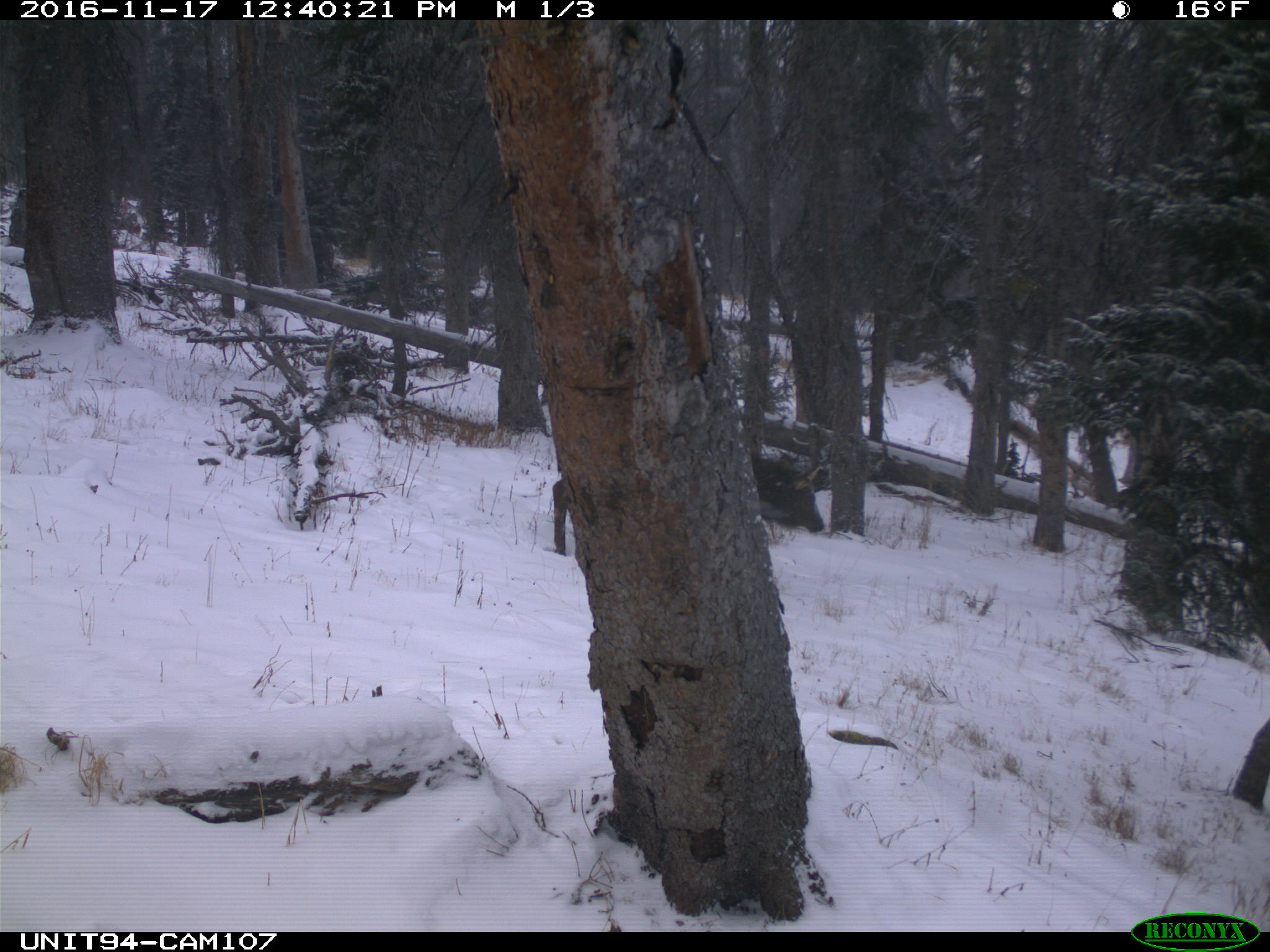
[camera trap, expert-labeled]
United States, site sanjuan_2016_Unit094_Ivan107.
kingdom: Animalia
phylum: Chordata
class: Mammalia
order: Artiodactyla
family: Cervidae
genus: Cervus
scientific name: Cervus elaphus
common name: red deer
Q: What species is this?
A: Cervus elaphus (red deer).